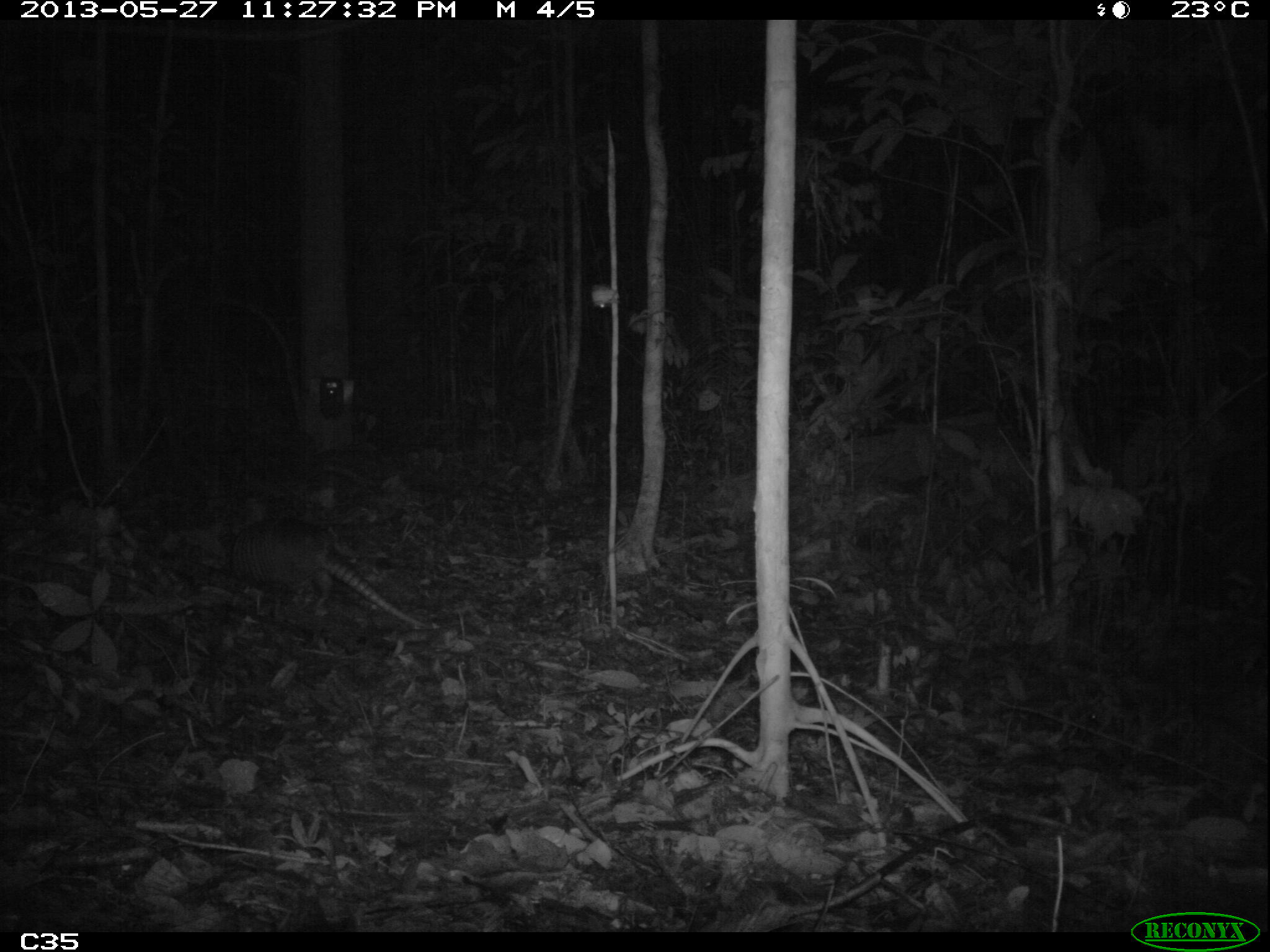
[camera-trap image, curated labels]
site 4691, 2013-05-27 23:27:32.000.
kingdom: Animalia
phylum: Chordata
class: Mammalia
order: Cingulata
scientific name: Cingulata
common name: armadillo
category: unknown armadillo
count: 1